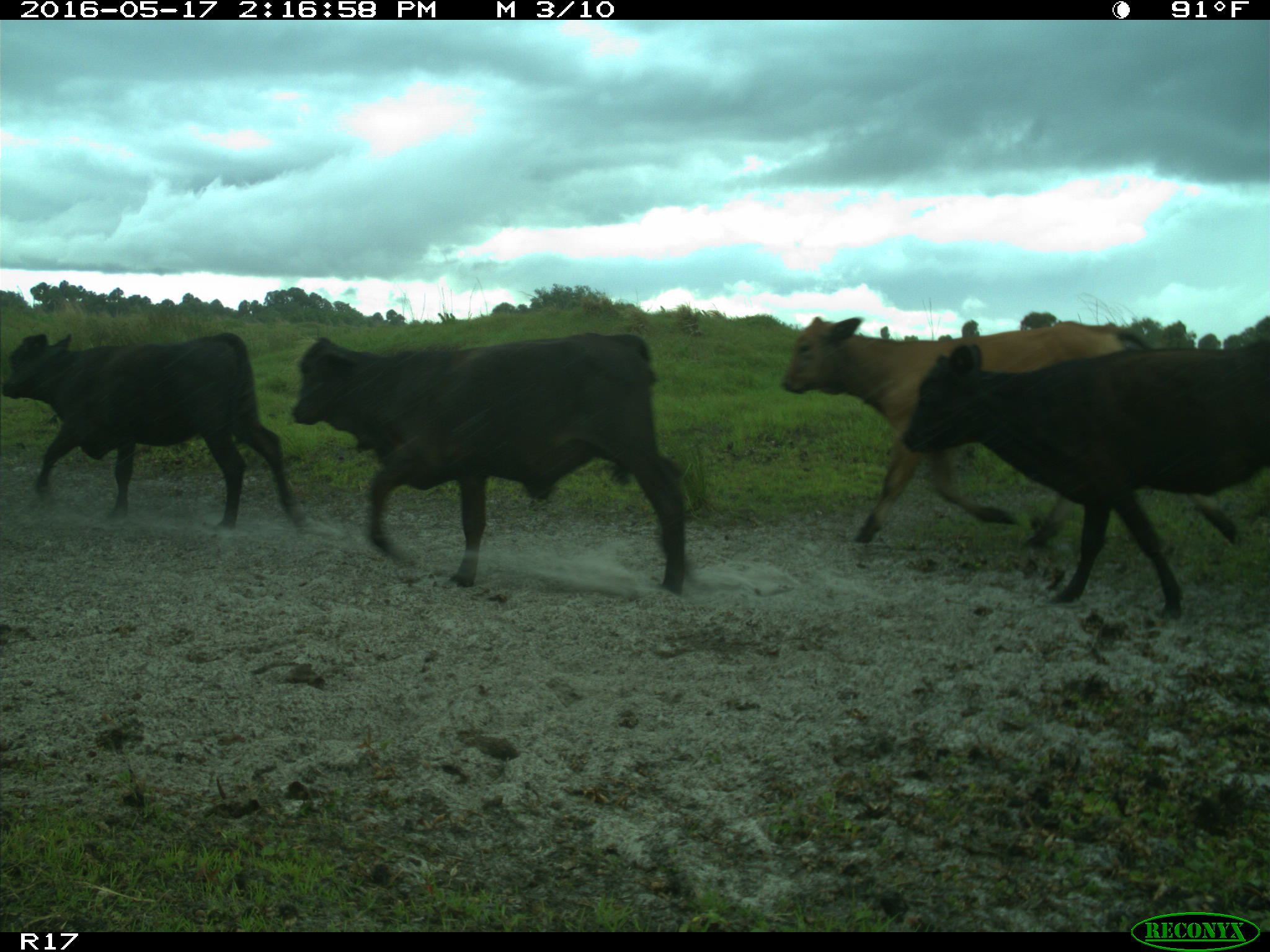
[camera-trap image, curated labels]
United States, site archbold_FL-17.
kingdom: Animalia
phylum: Chordata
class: Mammalia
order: Artiodactyla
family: Bovidae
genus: Bos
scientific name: Bos taurus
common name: domestic cow